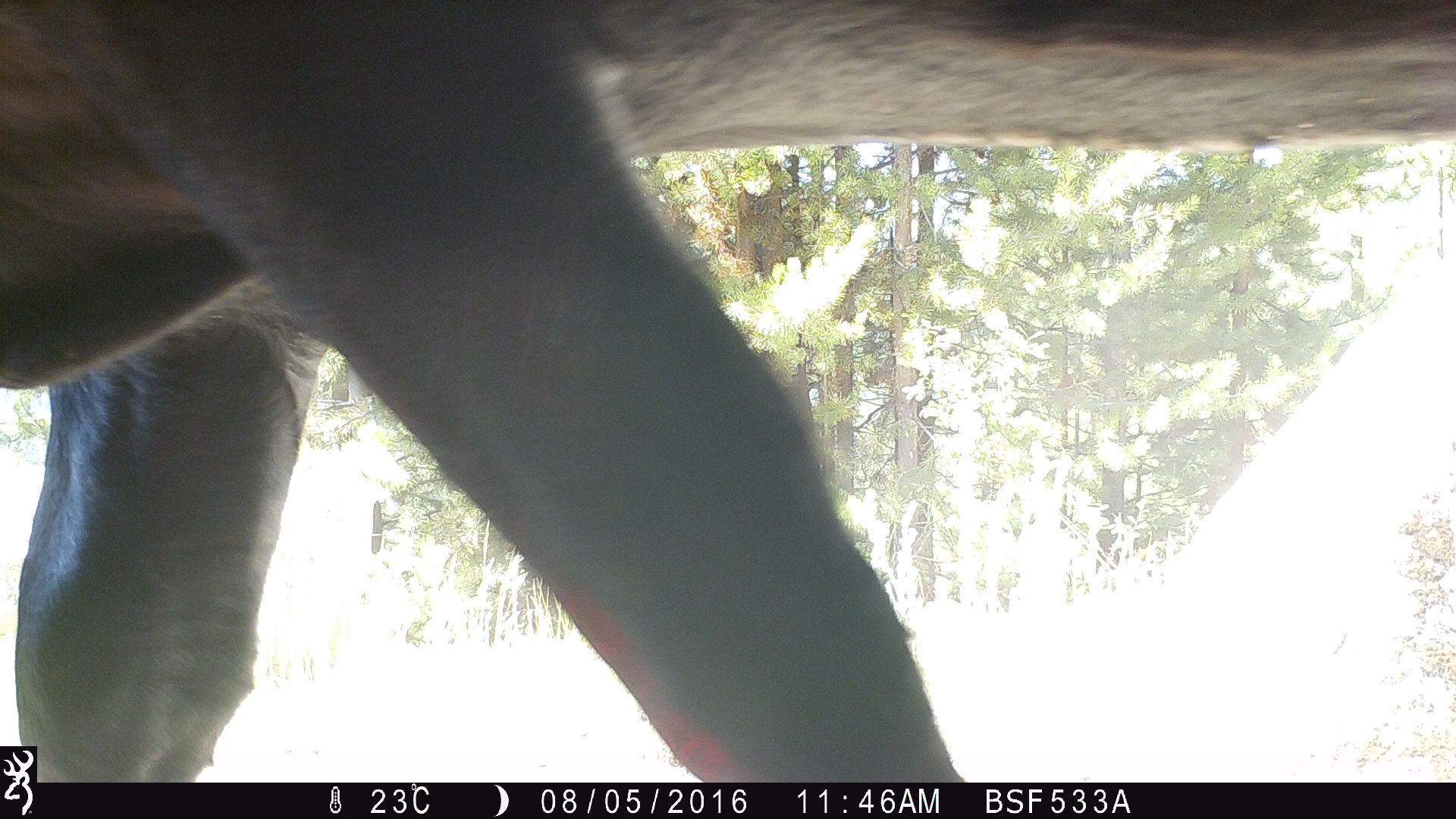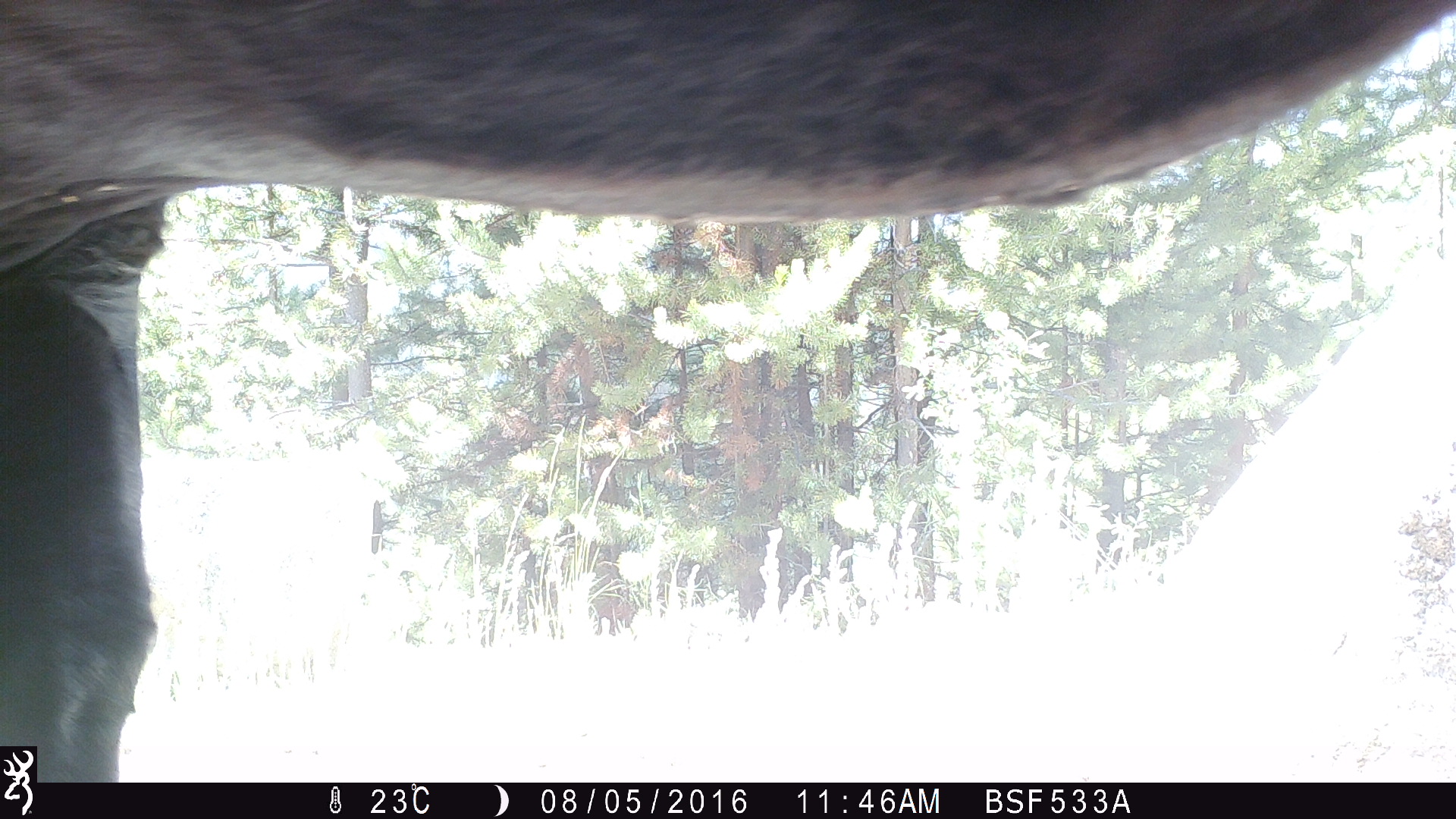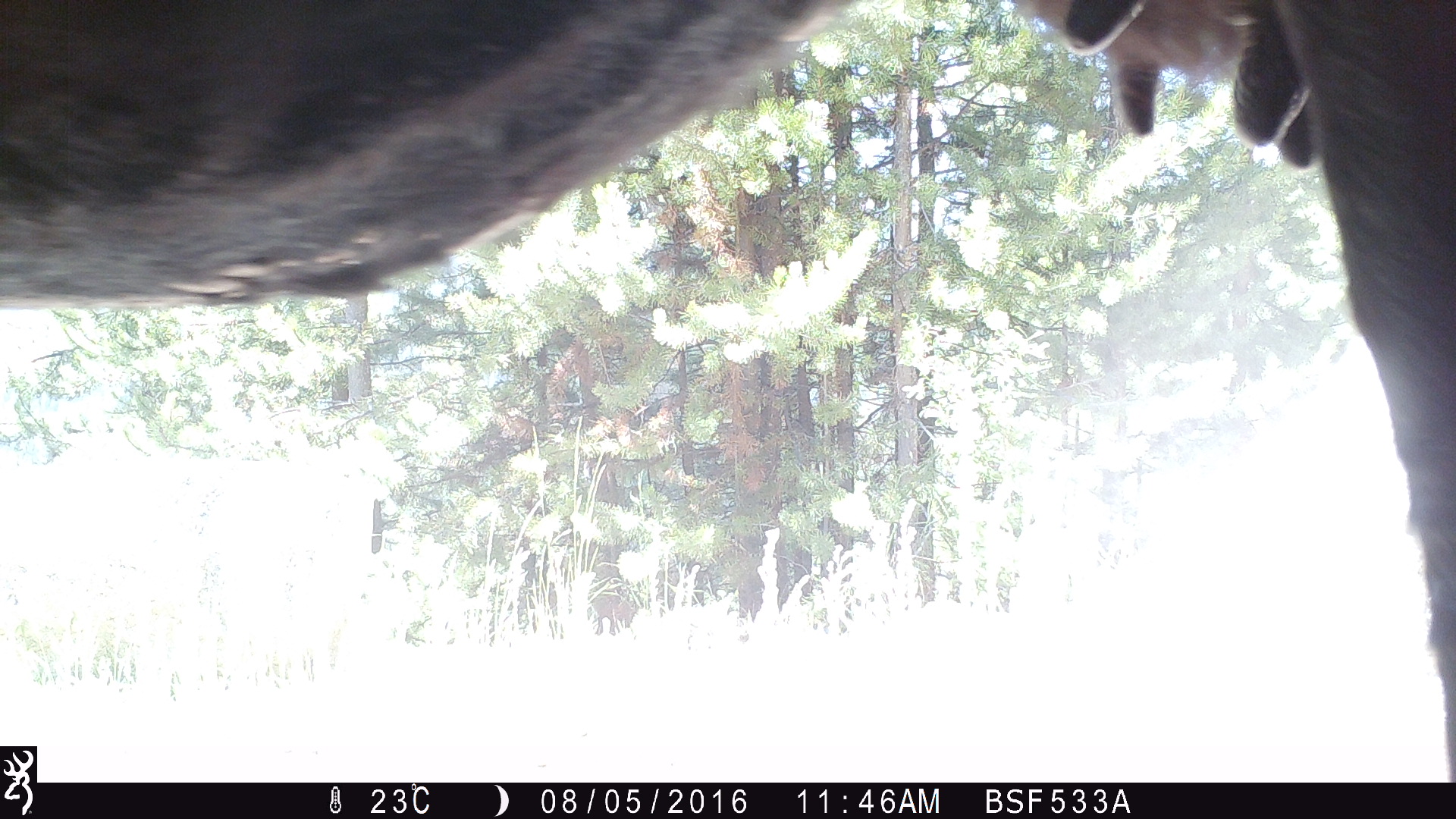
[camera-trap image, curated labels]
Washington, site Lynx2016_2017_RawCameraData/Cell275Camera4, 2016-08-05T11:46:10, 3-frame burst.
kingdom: Animalia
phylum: Chordata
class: Mammalia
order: Artiodactyla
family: Bovidae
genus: Bos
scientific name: Bos taurus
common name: domestic cattle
Domestic cattle (Bos taurus). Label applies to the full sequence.